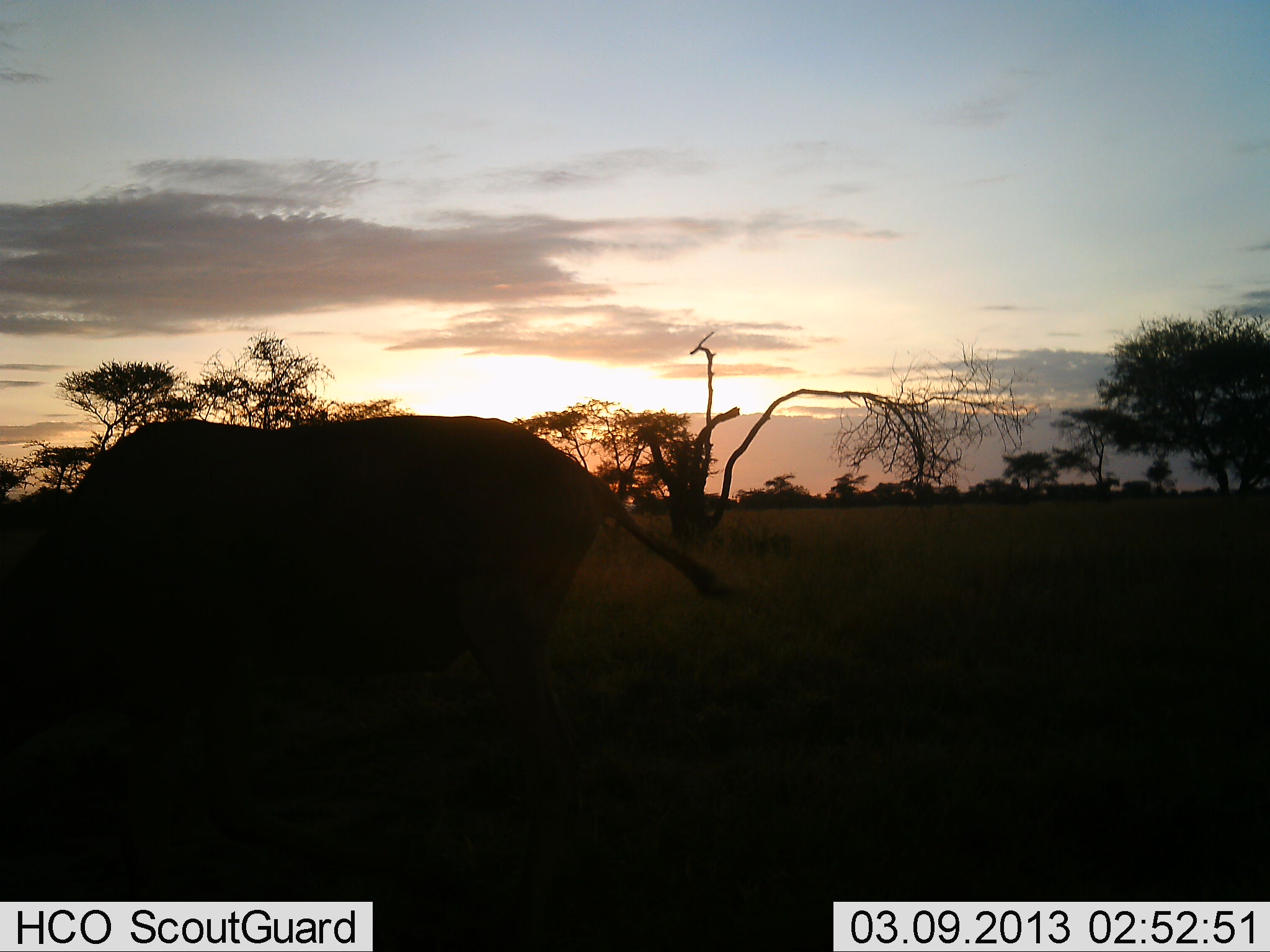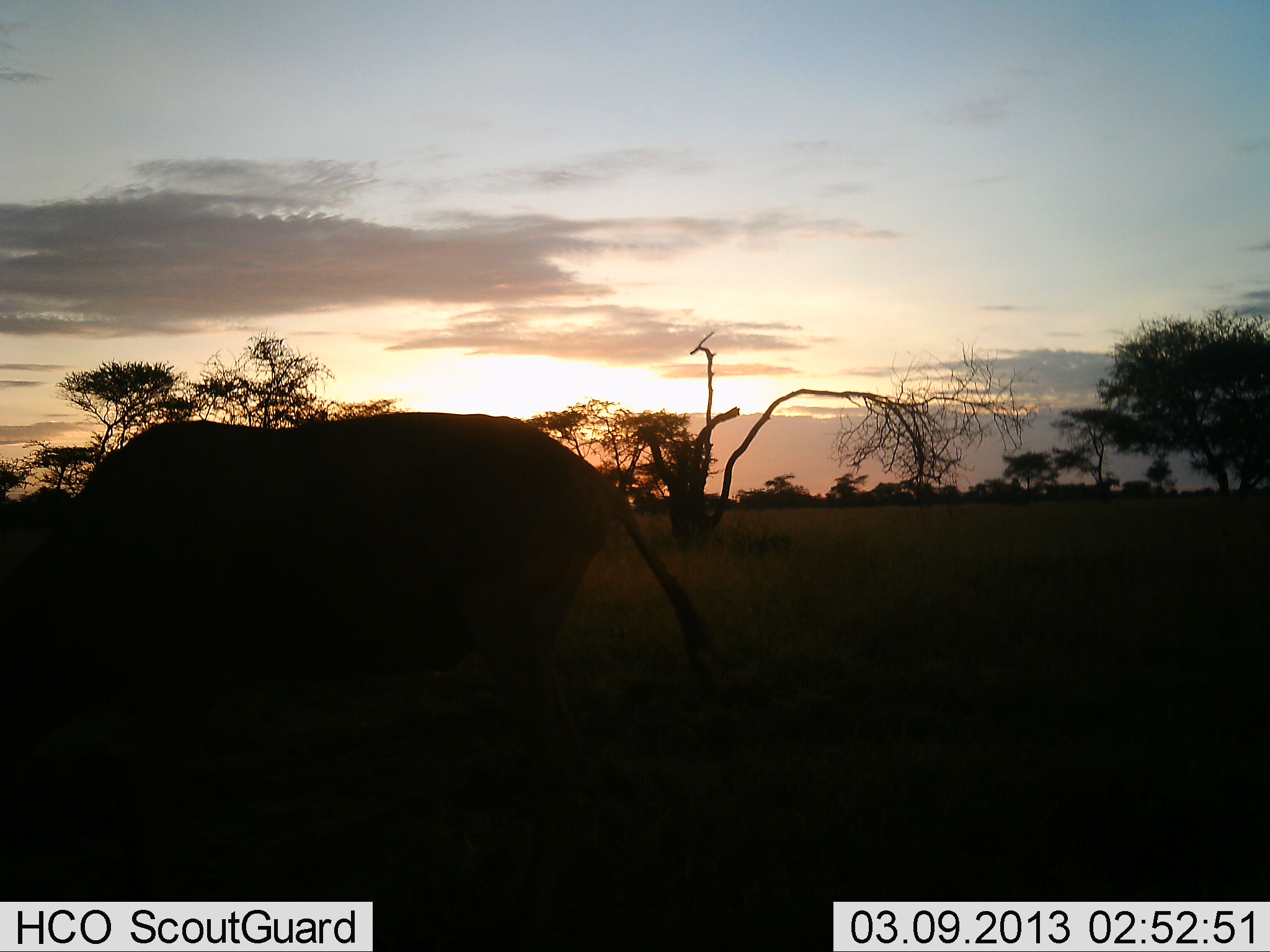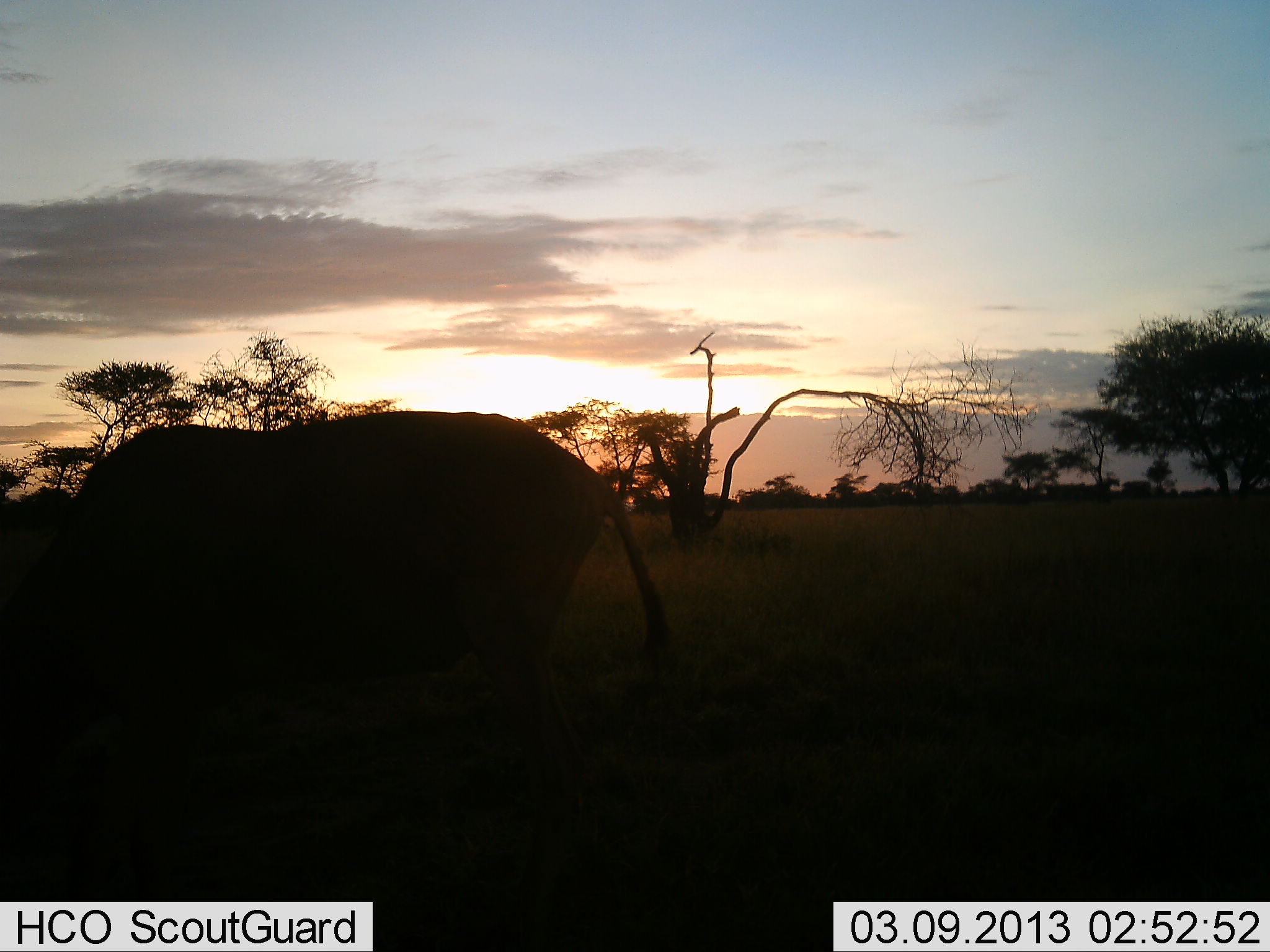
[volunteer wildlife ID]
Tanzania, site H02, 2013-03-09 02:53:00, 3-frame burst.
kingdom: Animalia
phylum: Chordata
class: Mammalia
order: Artiodactyla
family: Bovidae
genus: Syncerus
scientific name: Syncerus caffer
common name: cape buffalo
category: buffalo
Buffalo (cape buffalo) (Syncerus caffer), count 1. Behavior (volunteer vote fractions): standing 58%, resting 0%, moving 0%, interacting 0%. Young present (vote fraction): 0%. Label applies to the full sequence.